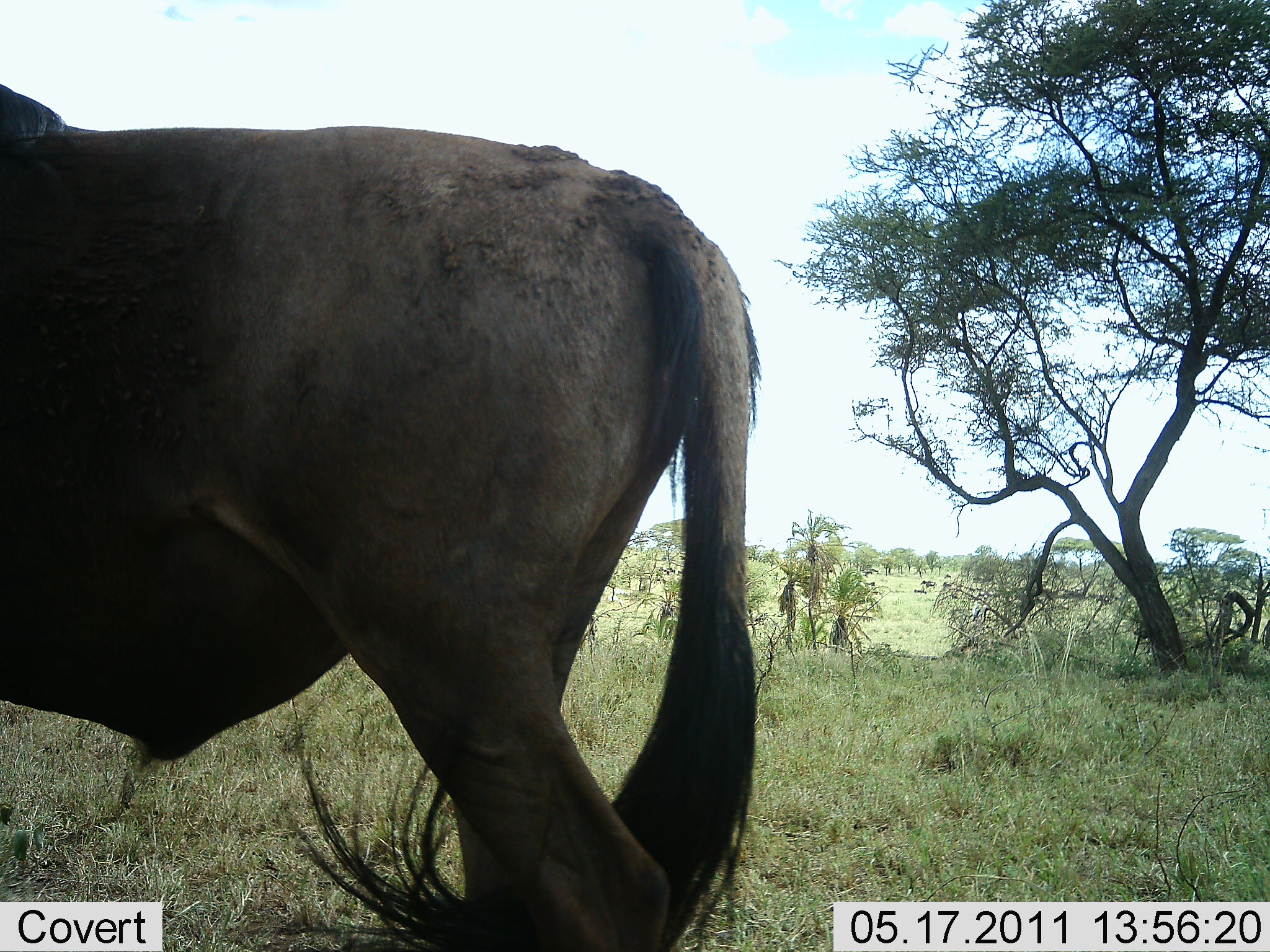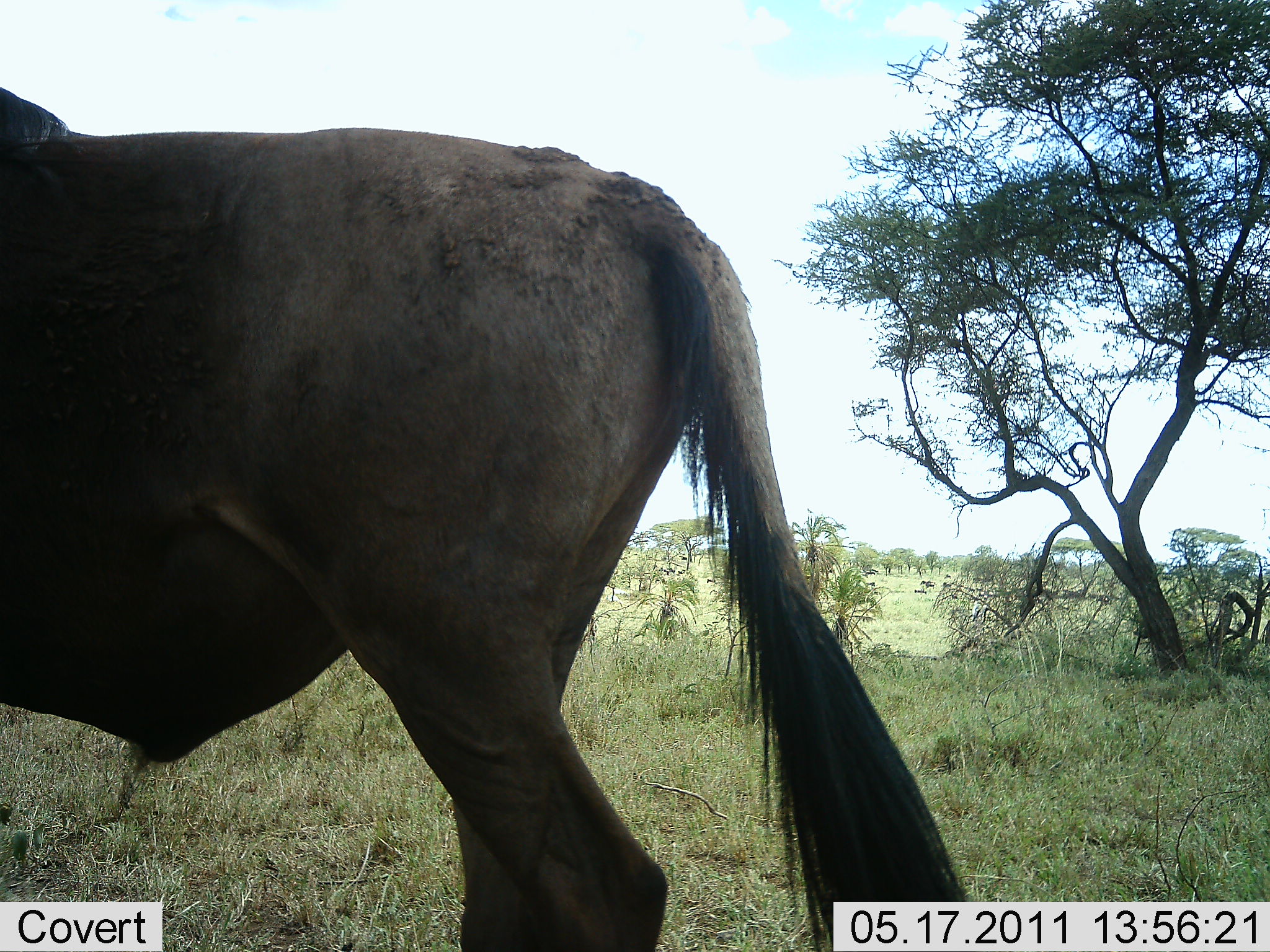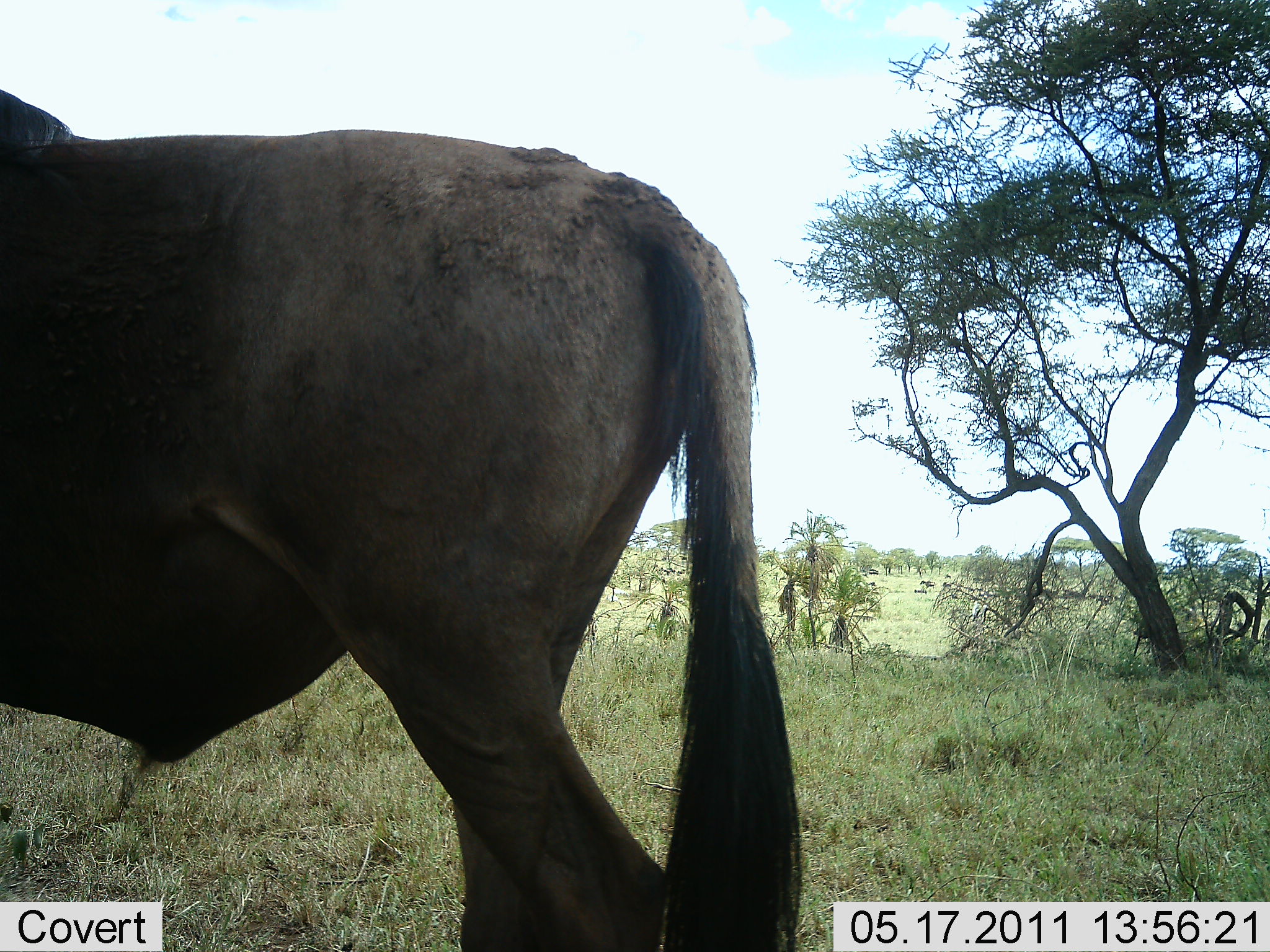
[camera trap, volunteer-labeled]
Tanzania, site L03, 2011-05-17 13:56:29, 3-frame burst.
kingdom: Animalia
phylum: Chordata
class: Mammalia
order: Artiodactyla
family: Bovidae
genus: Connochaetes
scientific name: Connochaetes taurinus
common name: blue wildebeest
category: wildebeest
Wildebeest (blue wildebeest) (Connochaetes taurinus), count 1. Behavior (volunteer vote fractions): standing 83%, resting 8%, moving 17%, interacting 0%. Young present (vote fraction): 0%. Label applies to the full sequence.